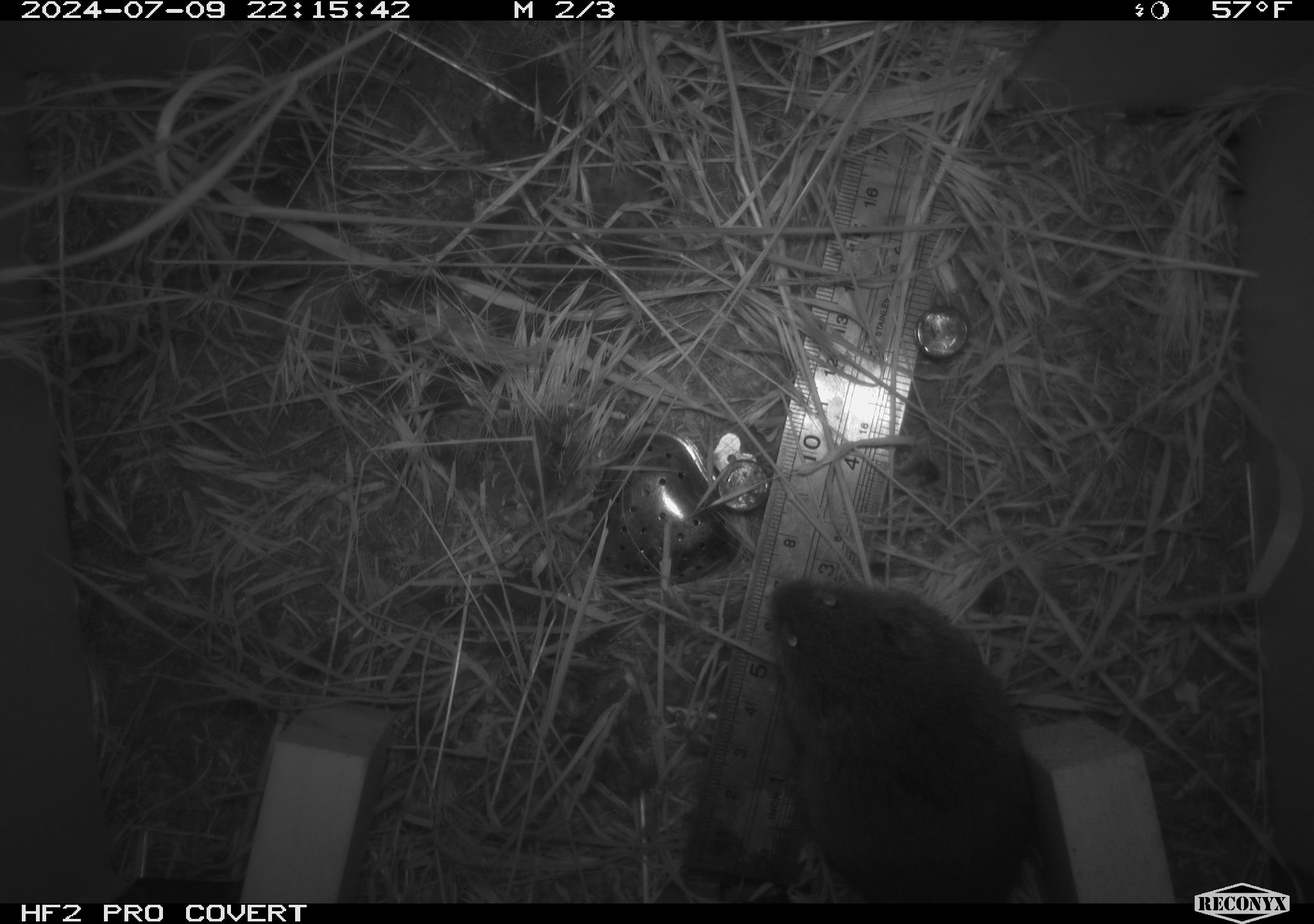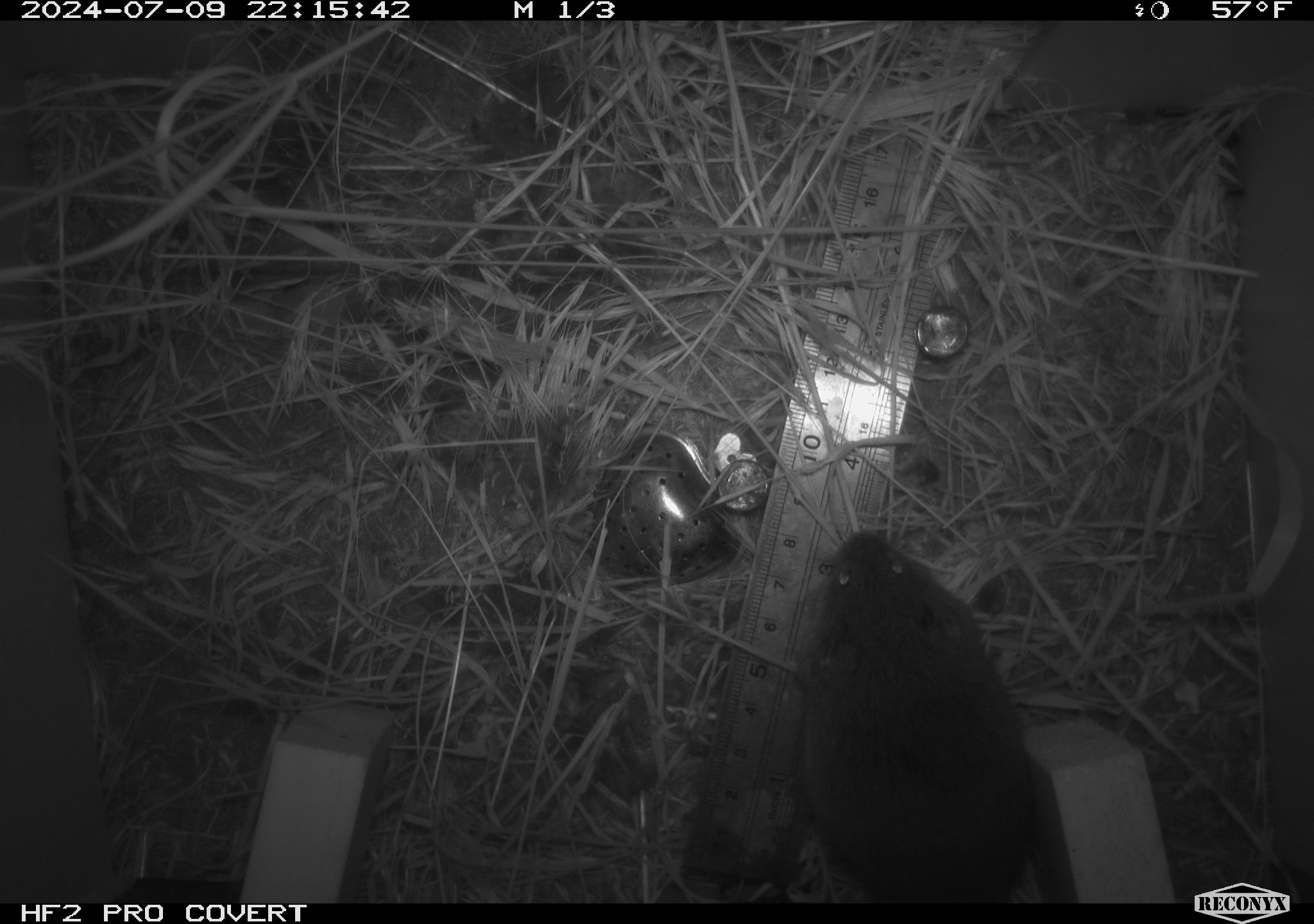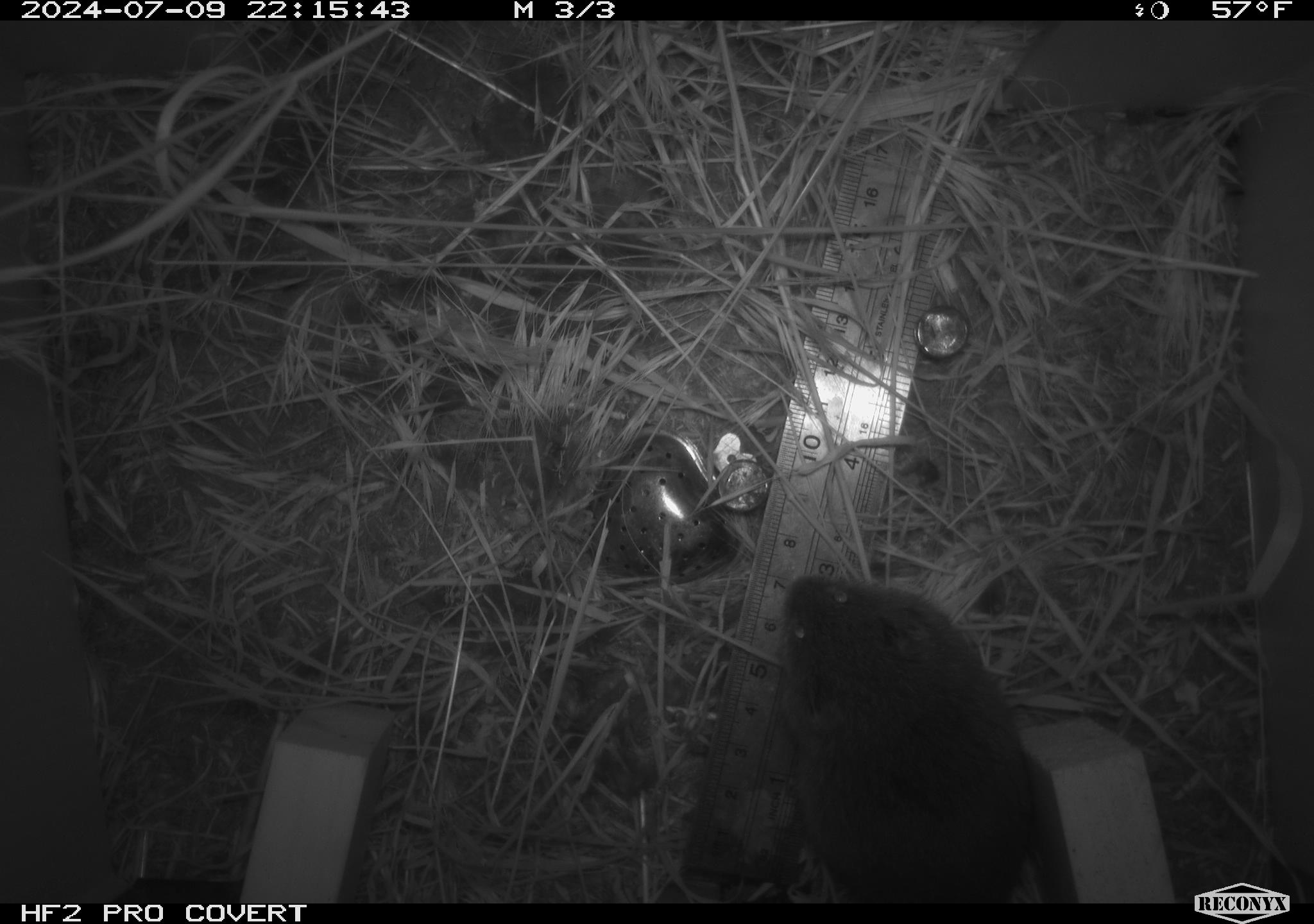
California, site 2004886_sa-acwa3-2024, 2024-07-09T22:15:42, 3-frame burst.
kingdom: Animalia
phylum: Chordata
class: Mammalia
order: Rodentia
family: Cricetidae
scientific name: Arvicolinae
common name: voles, lemmings, and muskrats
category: arvicolinae subfamily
Arvicolinae subfamily (voles, lemmings, and muskrats) (Arvicolinae).